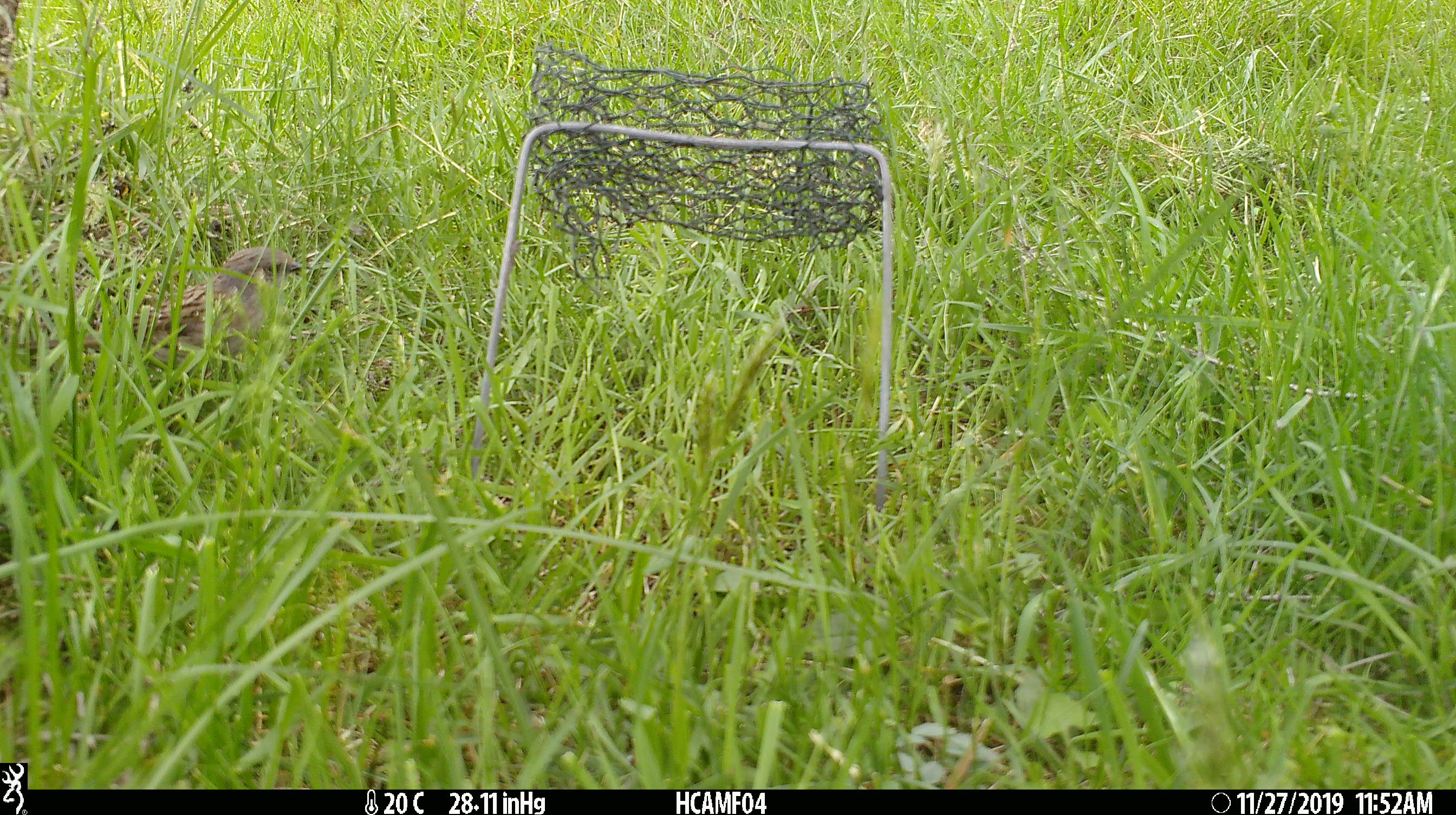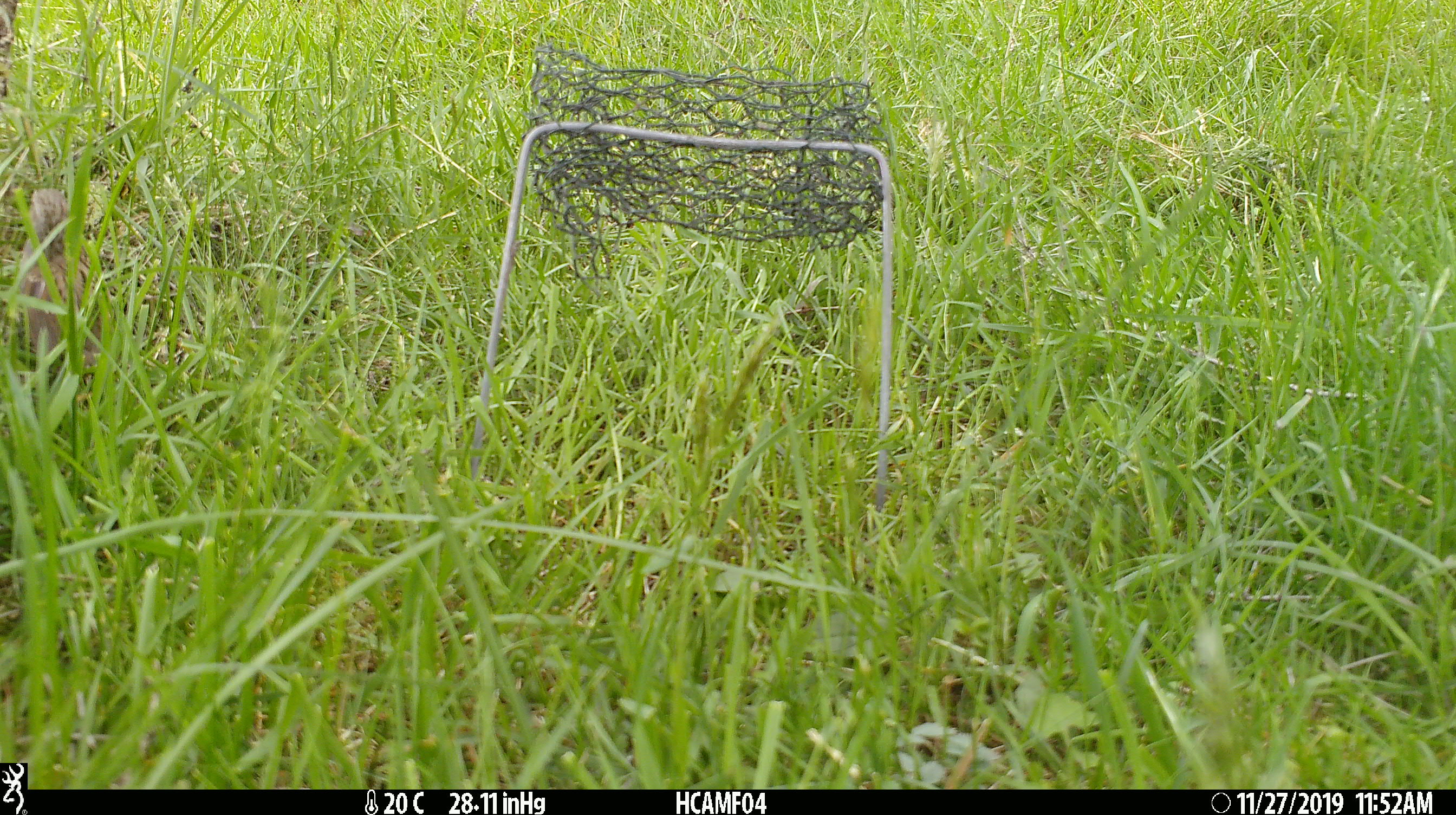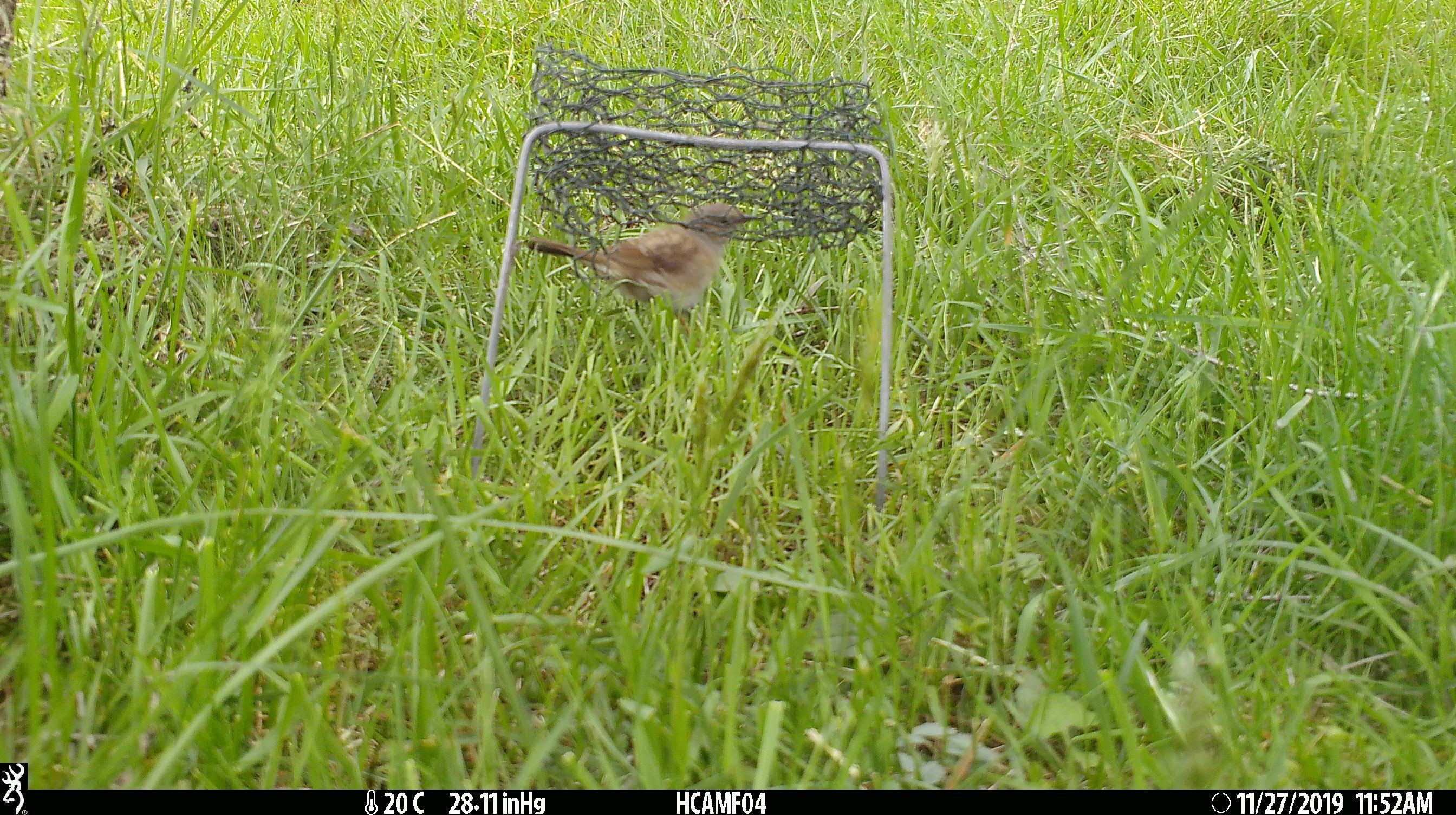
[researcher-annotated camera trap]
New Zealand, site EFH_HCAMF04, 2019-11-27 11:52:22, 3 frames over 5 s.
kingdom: Animalia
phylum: Chordata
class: Aves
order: Passeriformes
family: Prunellidae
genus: Prunella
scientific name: Prunella modularis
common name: dunnock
Dunnock (Prunella modularis).